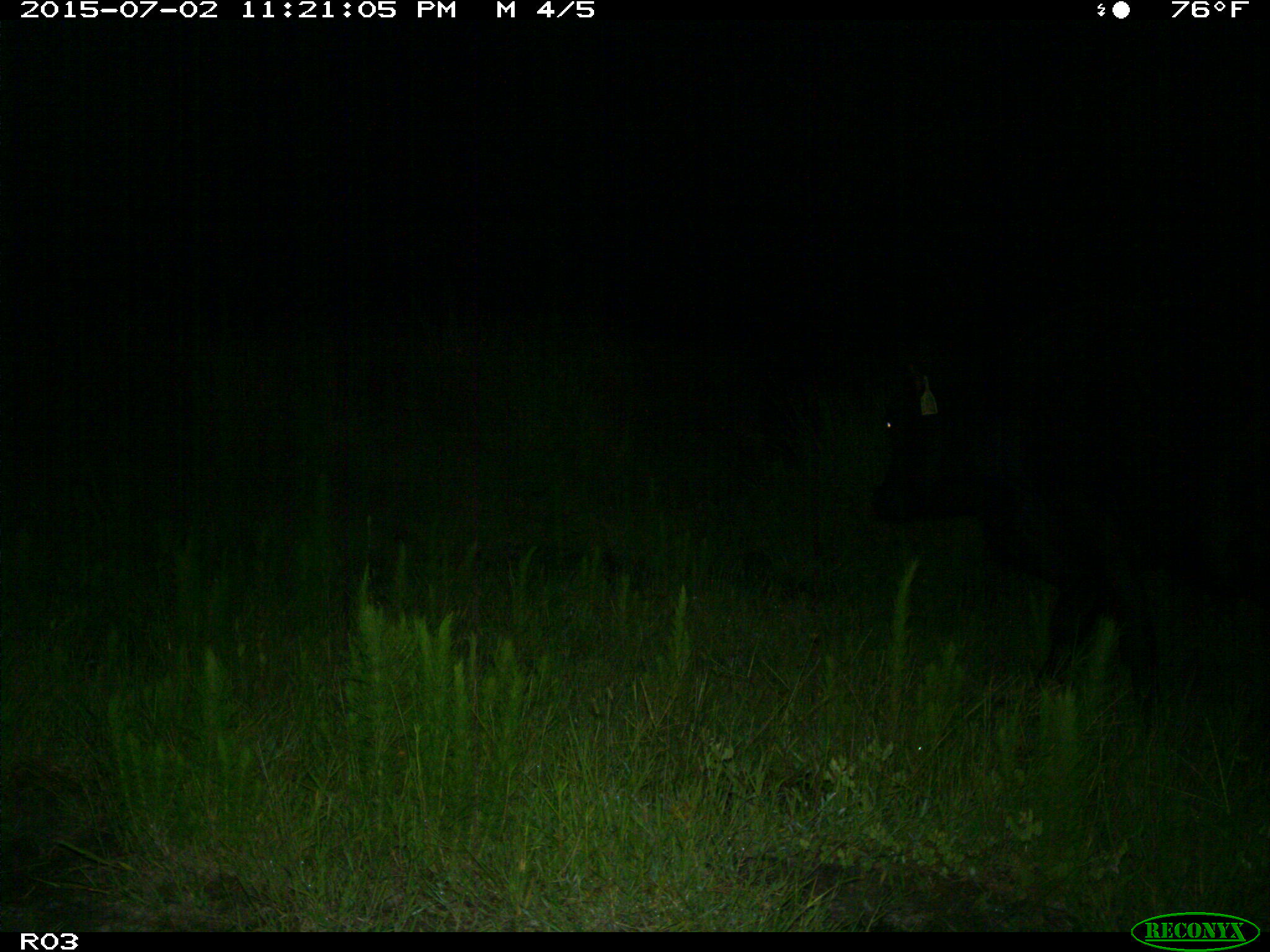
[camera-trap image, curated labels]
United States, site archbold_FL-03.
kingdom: Animalia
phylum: Chordata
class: Mammalia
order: Artiodactyla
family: Bovidae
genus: Bos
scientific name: Bos taurus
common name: domestic cow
Bos taurus (domestic cow).